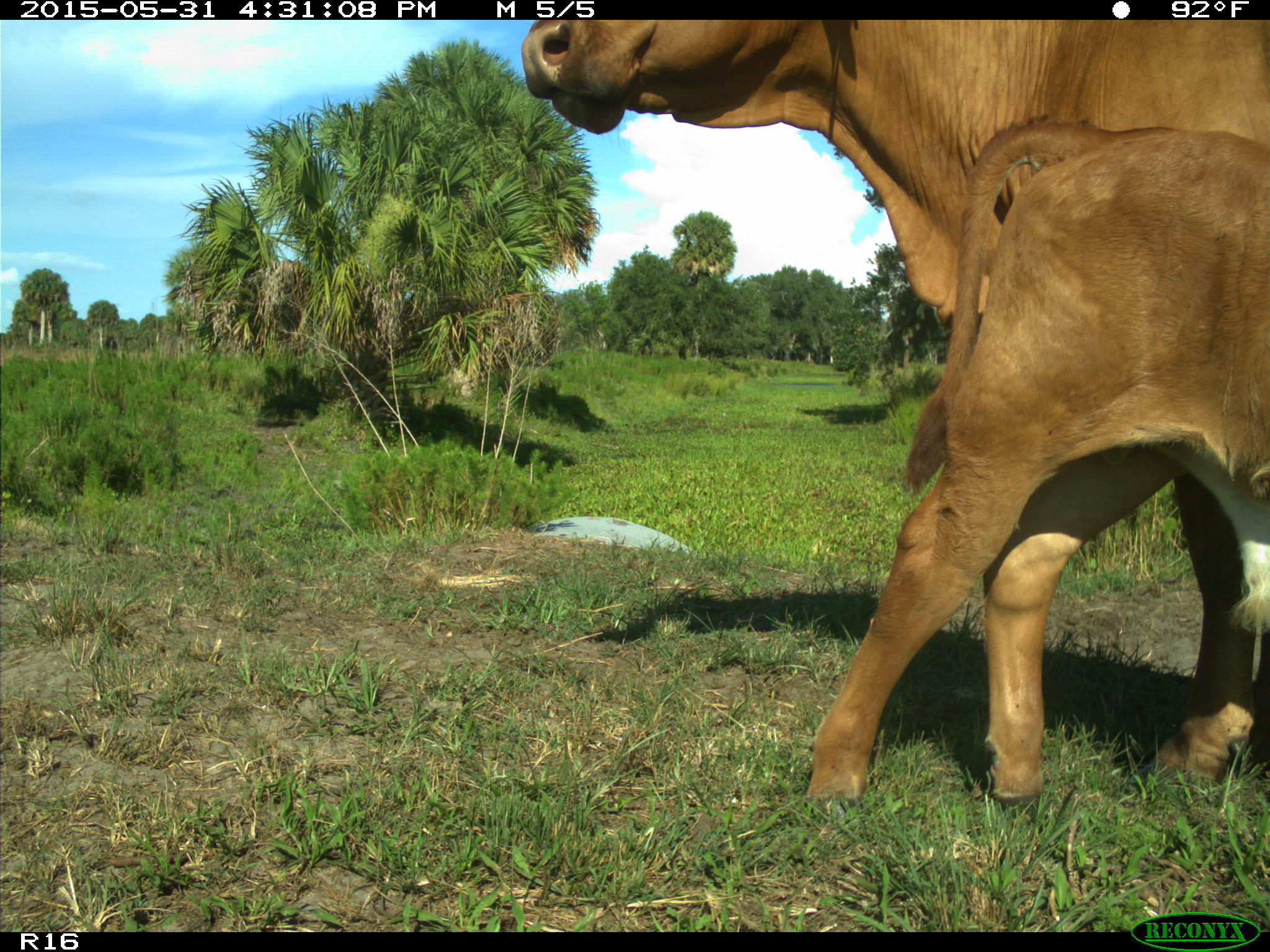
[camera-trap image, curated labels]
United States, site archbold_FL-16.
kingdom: Animalia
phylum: Chordata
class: Mammalia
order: Artiodactyla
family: Bovidae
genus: Bos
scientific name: Bos taurus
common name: domestic cow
Bos taurus (domestic cow).